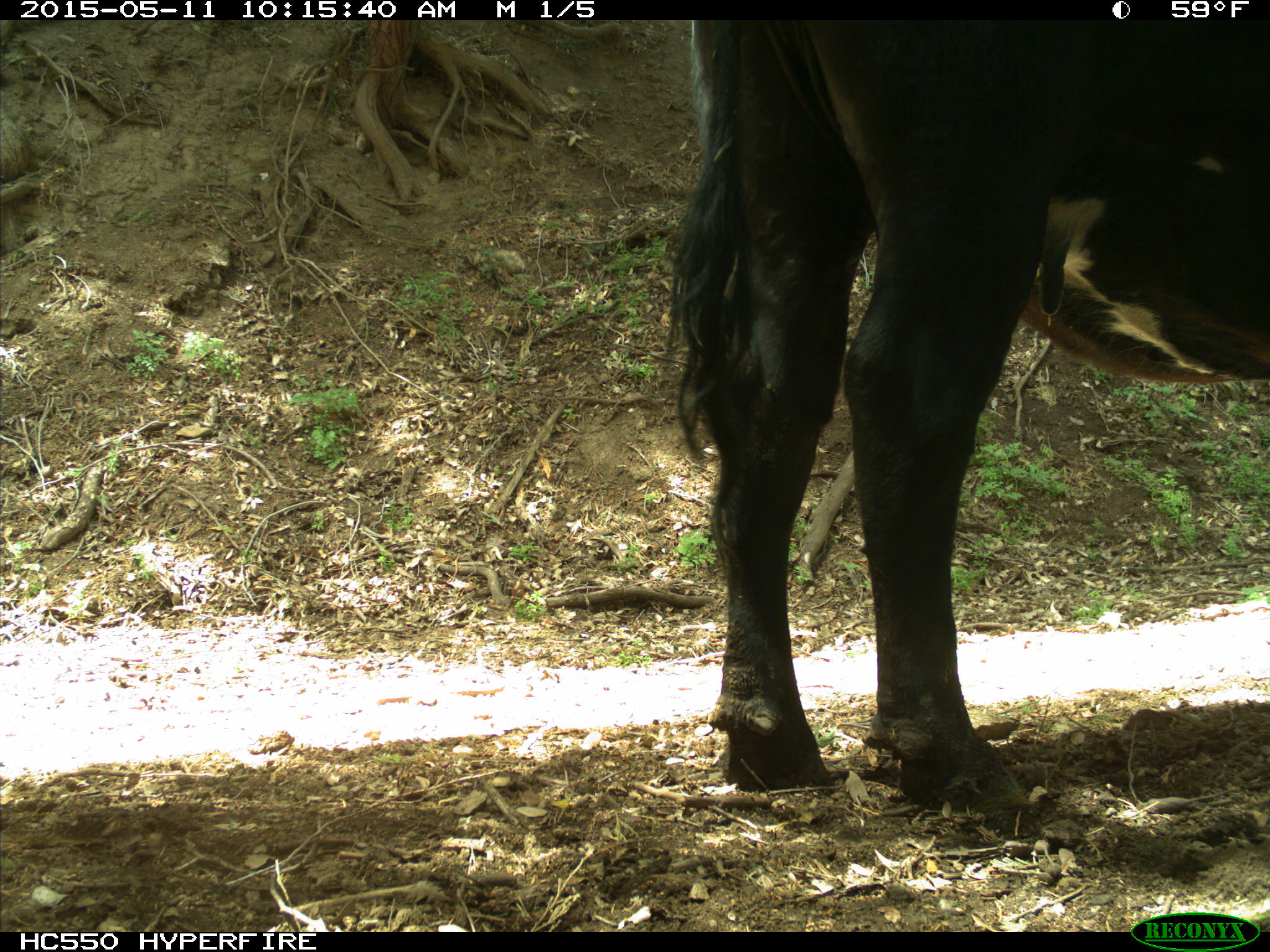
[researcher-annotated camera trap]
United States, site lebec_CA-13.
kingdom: Animalia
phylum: Chordata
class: Mammalia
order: Artiodactyla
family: Bovidae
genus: Bos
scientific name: Bos taurus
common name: domestic cow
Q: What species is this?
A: Bos taurus (domestic cow).